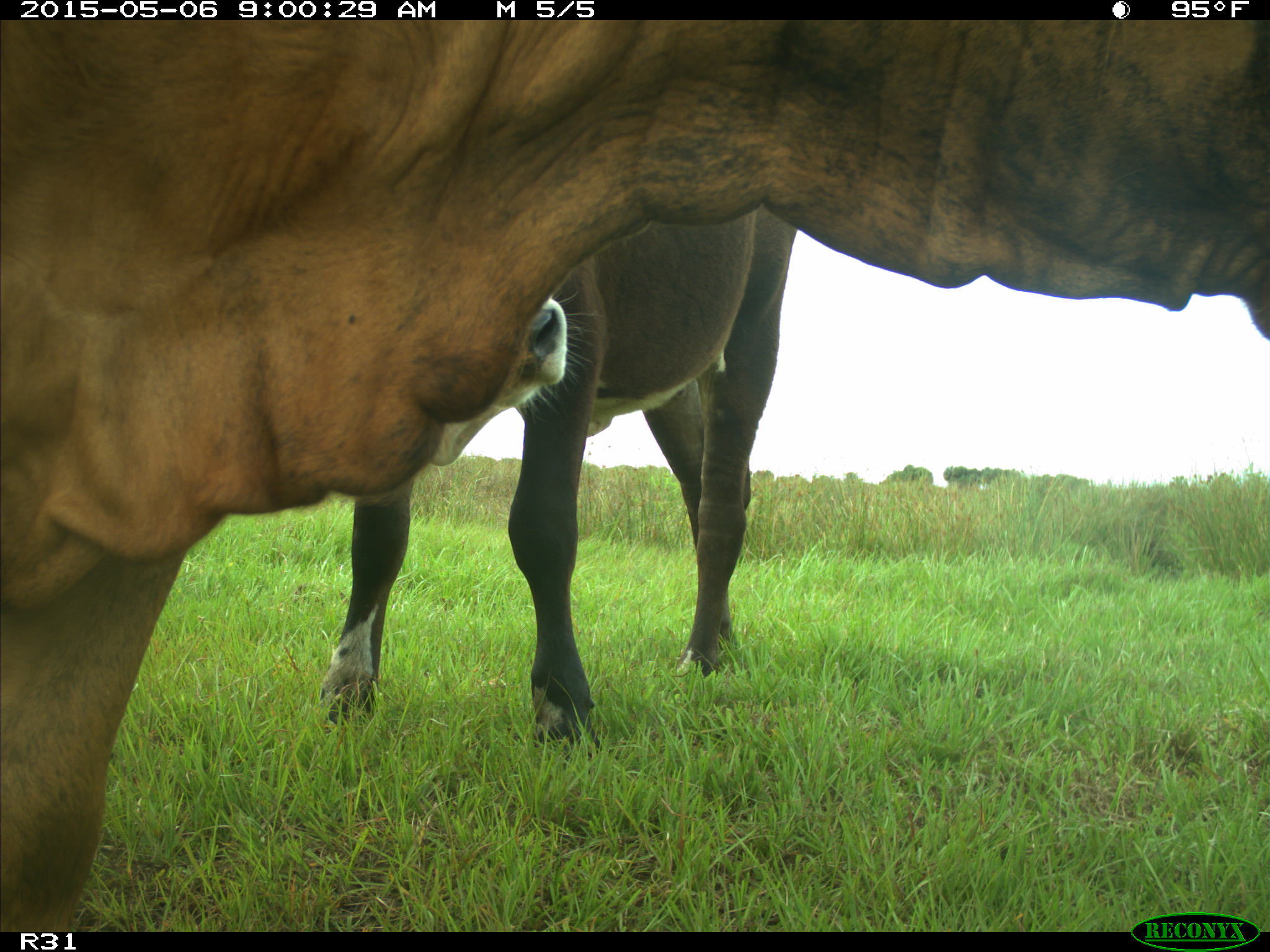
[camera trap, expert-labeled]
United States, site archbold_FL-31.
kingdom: Animalia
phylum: Chordata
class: Mammalia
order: Artiodactyla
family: Bovidae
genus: Bos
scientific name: Bos taurus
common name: domestic cow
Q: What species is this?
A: Bos taurus (domestic cow).